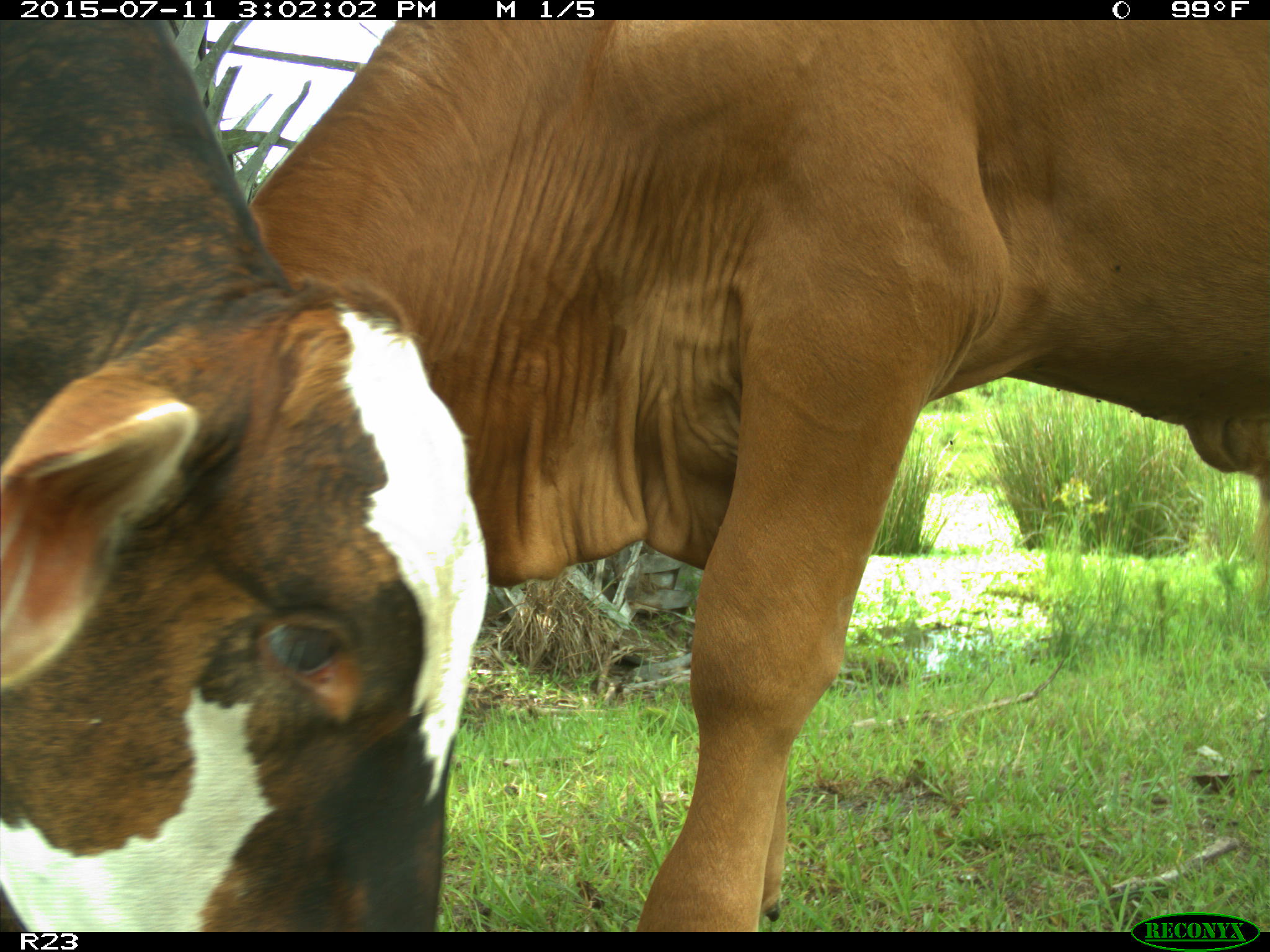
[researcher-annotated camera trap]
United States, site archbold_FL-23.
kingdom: Animalia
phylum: Chordata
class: Mammalia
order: Artiodactyla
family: Bovidae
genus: Bos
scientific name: Bos taurus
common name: domestic cow